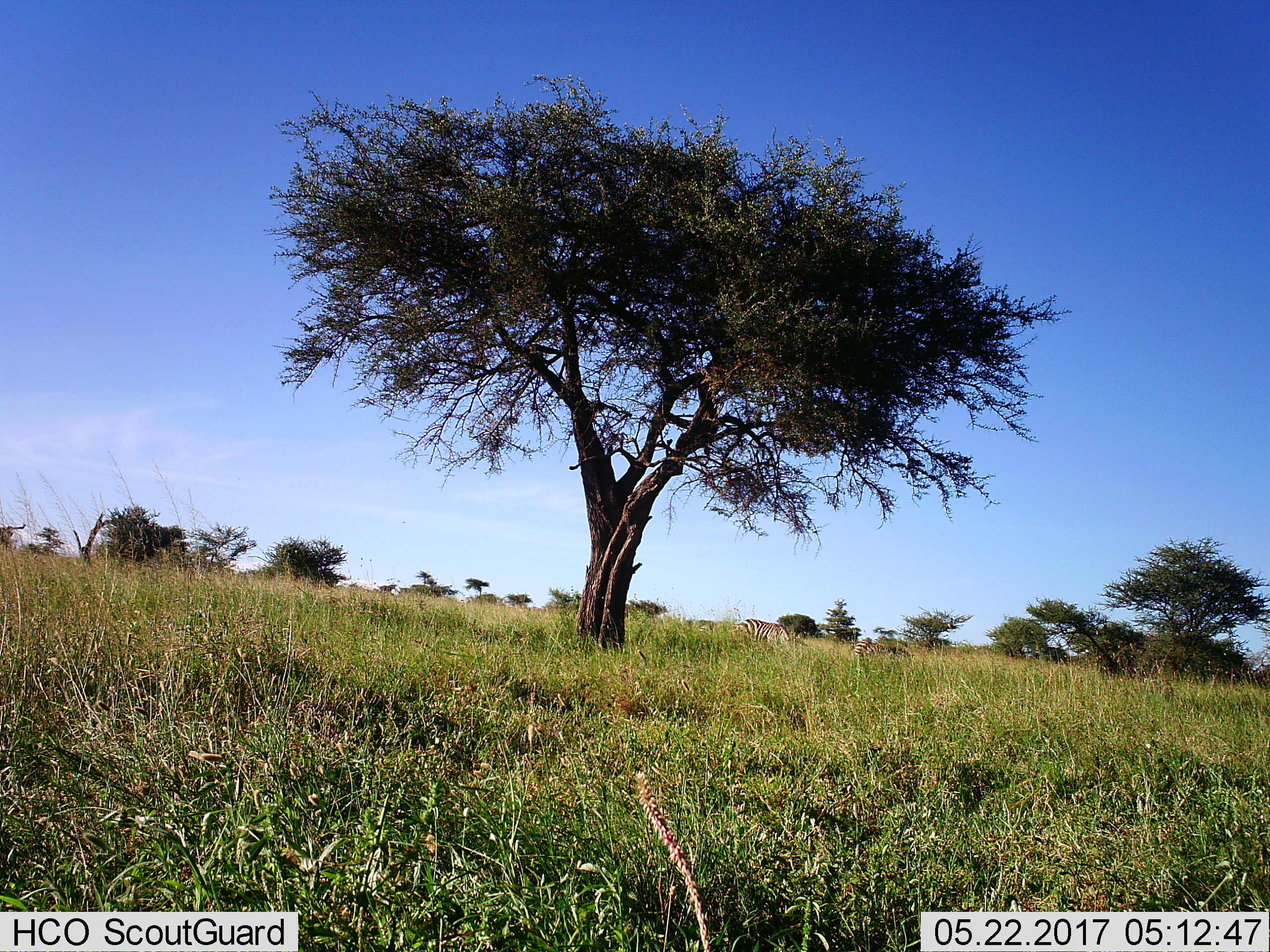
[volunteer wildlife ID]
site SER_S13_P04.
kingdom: Animalia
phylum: Chordata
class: Mammalia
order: Perissodactyla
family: Equidae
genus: Equus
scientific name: Equus quagga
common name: plains zebra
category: zebraplains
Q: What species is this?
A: Zebraplains (plains zebra) (Equus quagga).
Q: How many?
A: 2.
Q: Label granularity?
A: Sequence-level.